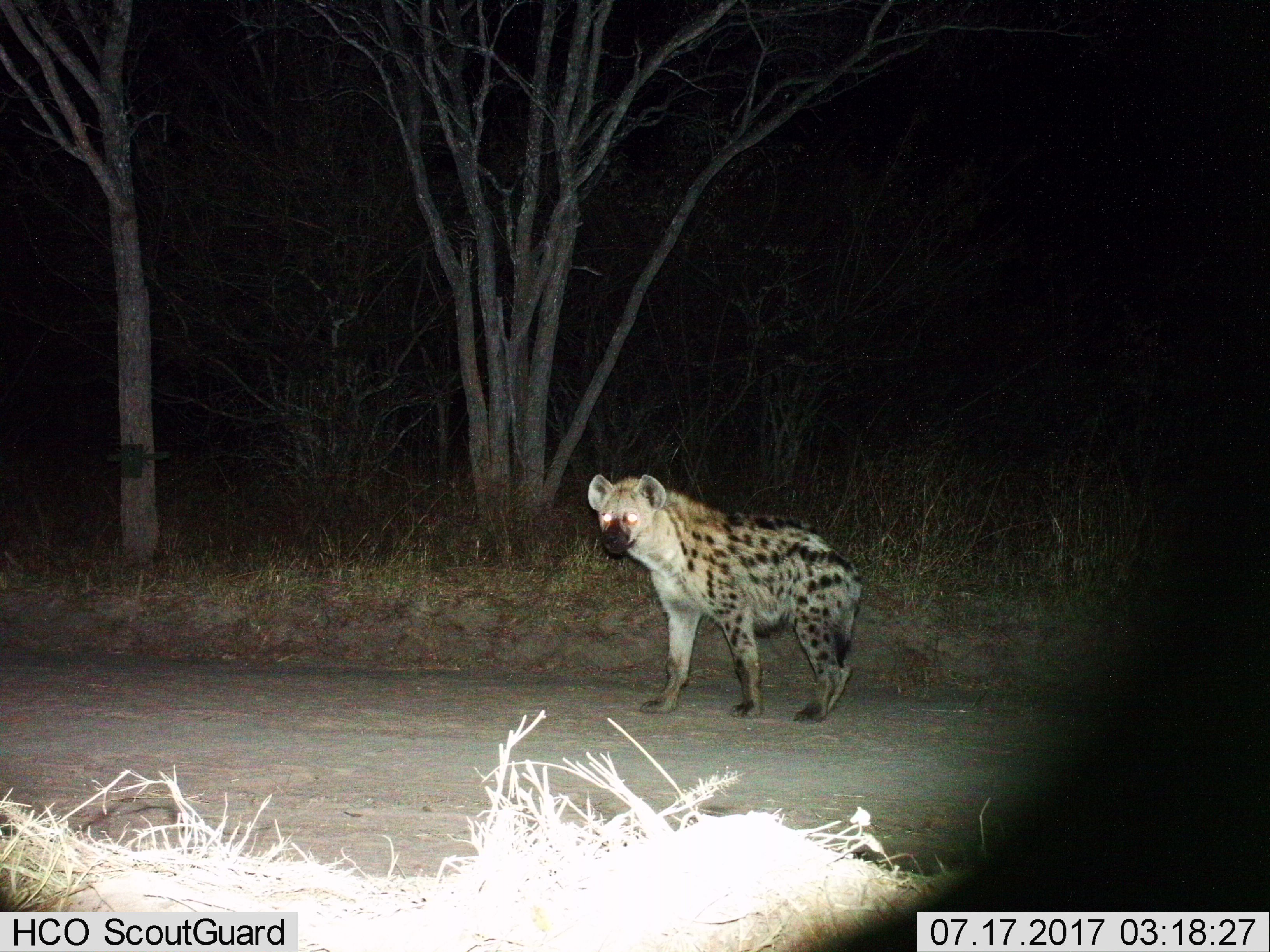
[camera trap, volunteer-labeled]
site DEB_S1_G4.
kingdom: Animalia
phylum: Chordata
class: Mammalia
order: Carnivora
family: Hyaenidae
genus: Crocuta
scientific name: Crocuta crocuta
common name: spotted hyena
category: hyenaspotted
Hyenaspotted (spotted hyena) (Crocuta crocuta), count 1. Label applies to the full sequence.